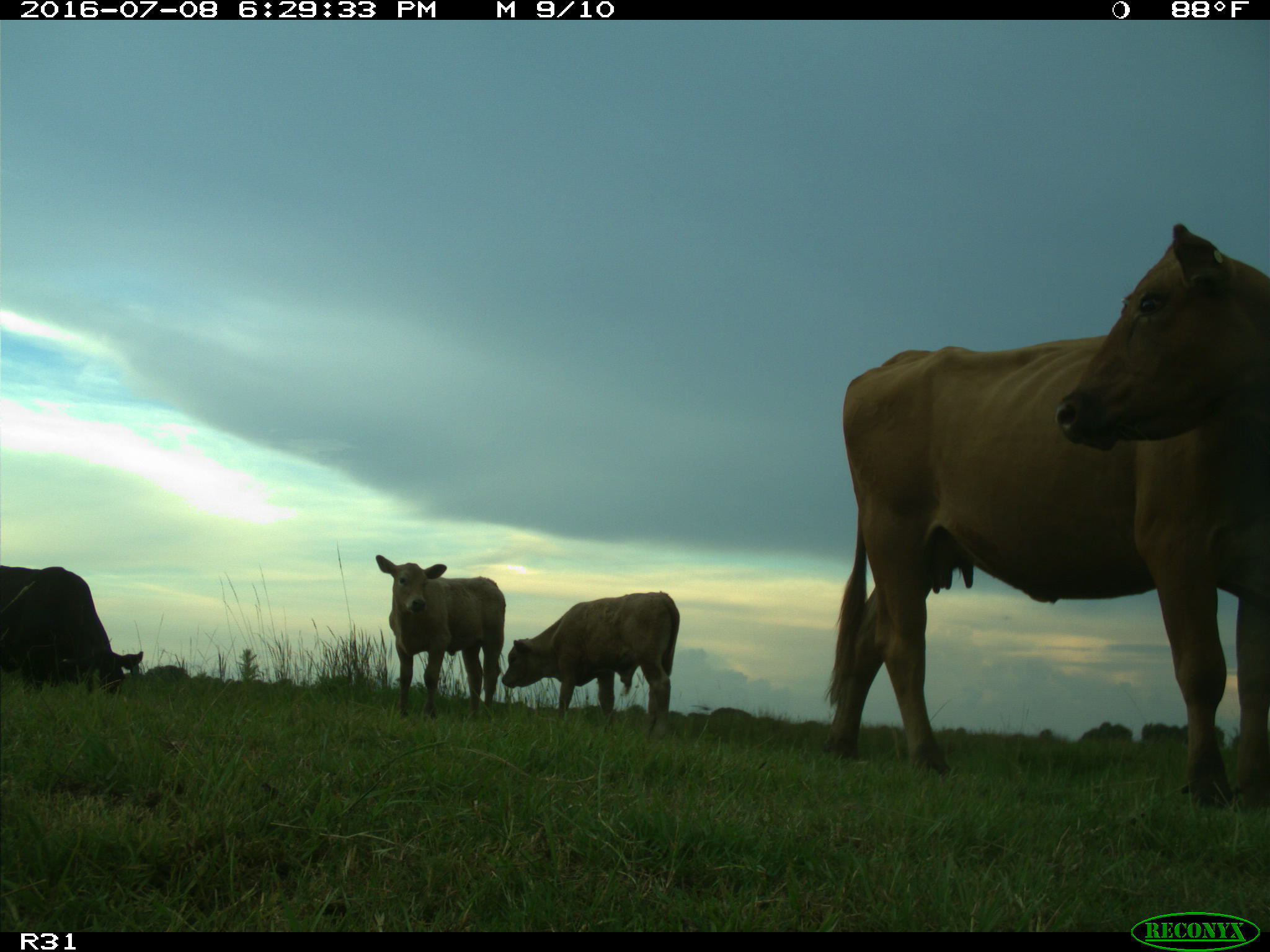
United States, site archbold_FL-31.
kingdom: Animalia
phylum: Chordata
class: Mammalia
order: Artiodactyla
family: Bovidae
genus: Bos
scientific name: Bos taurus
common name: domestic cow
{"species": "Bos taurus (domestic cow)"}